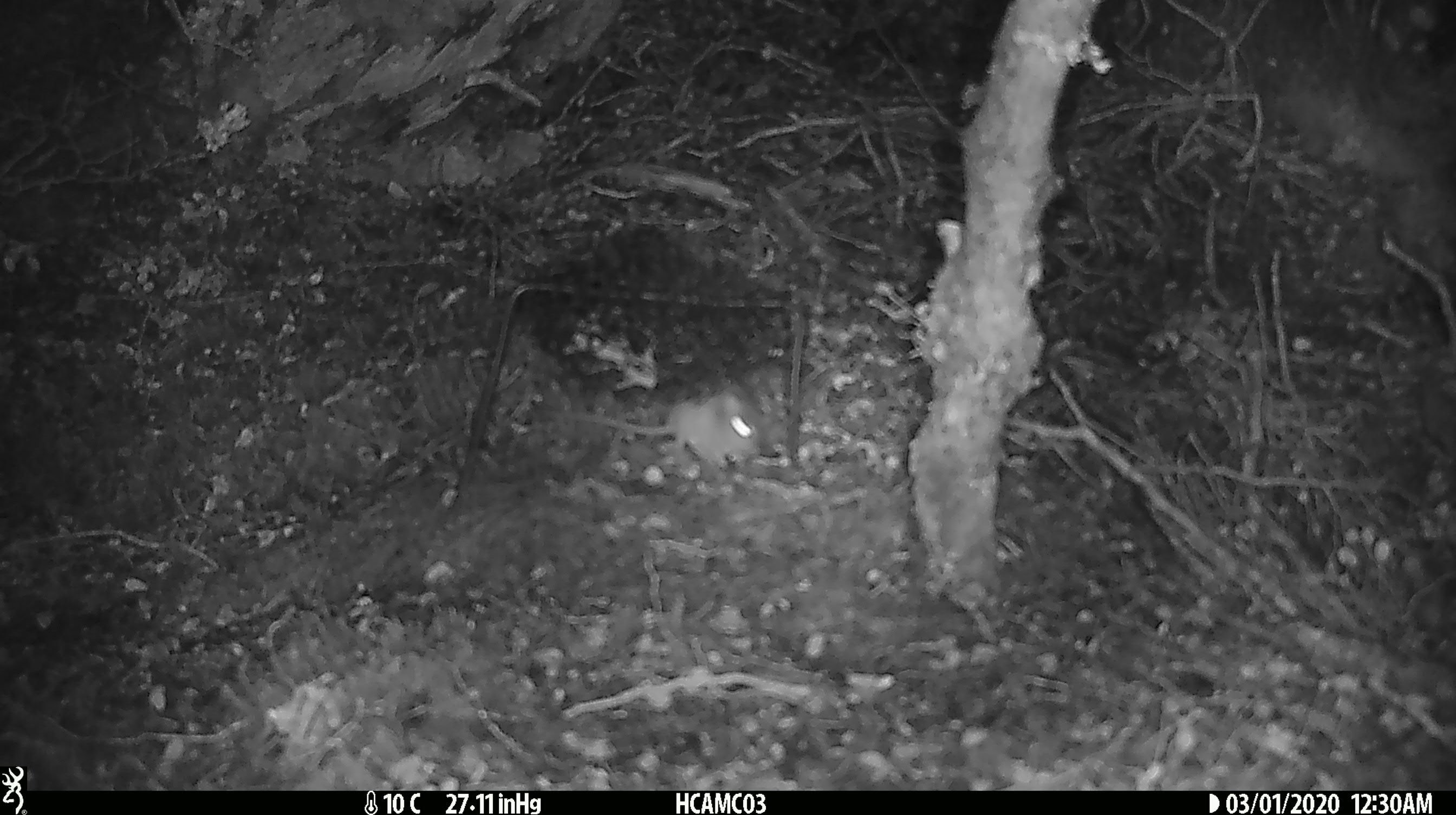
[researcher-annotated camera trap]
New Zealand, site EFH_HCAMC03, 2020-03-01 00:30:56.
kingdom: Animalia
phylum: Chordata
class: Mammalia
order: Rodentia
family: Muridae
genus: Mus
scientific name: Mus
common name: mouse